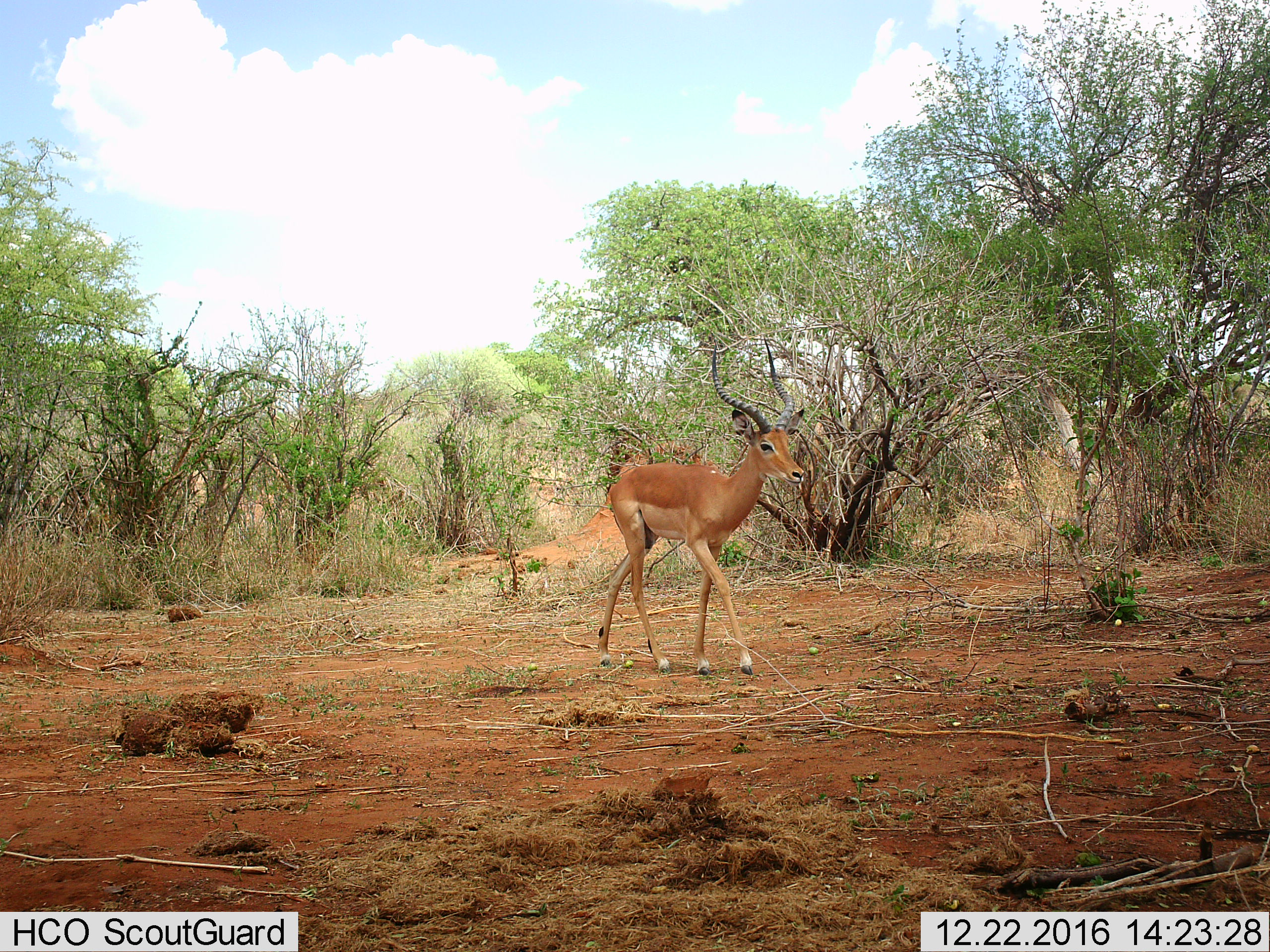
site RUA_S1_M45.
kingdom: Animalia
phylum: Chordata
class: Mammalia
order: Artiodactyla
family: Bovidae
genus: Aepyceros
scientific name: Aepyceros melampus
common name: impala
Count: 1.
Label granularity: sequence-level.